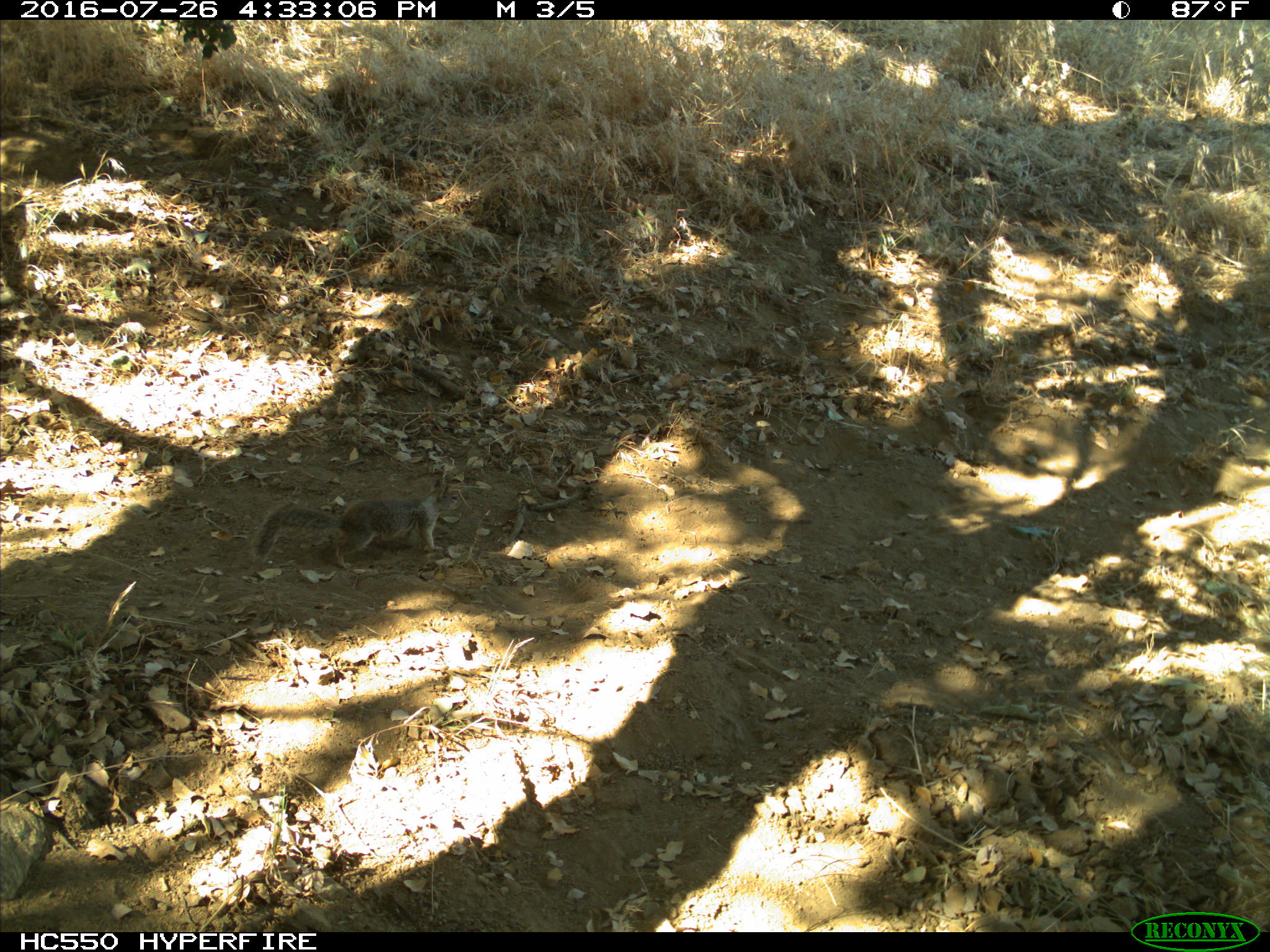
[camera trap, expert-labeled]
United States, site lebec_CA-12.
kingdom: Animalia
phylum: Chordata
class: Mammalia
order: Rodentia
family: Sciuridae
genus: Otospermophilus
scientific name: Otospermophilus beecheyi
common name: california ground squirrel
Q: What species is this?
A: Otospermophilus beecheyi (california ground squirrel).